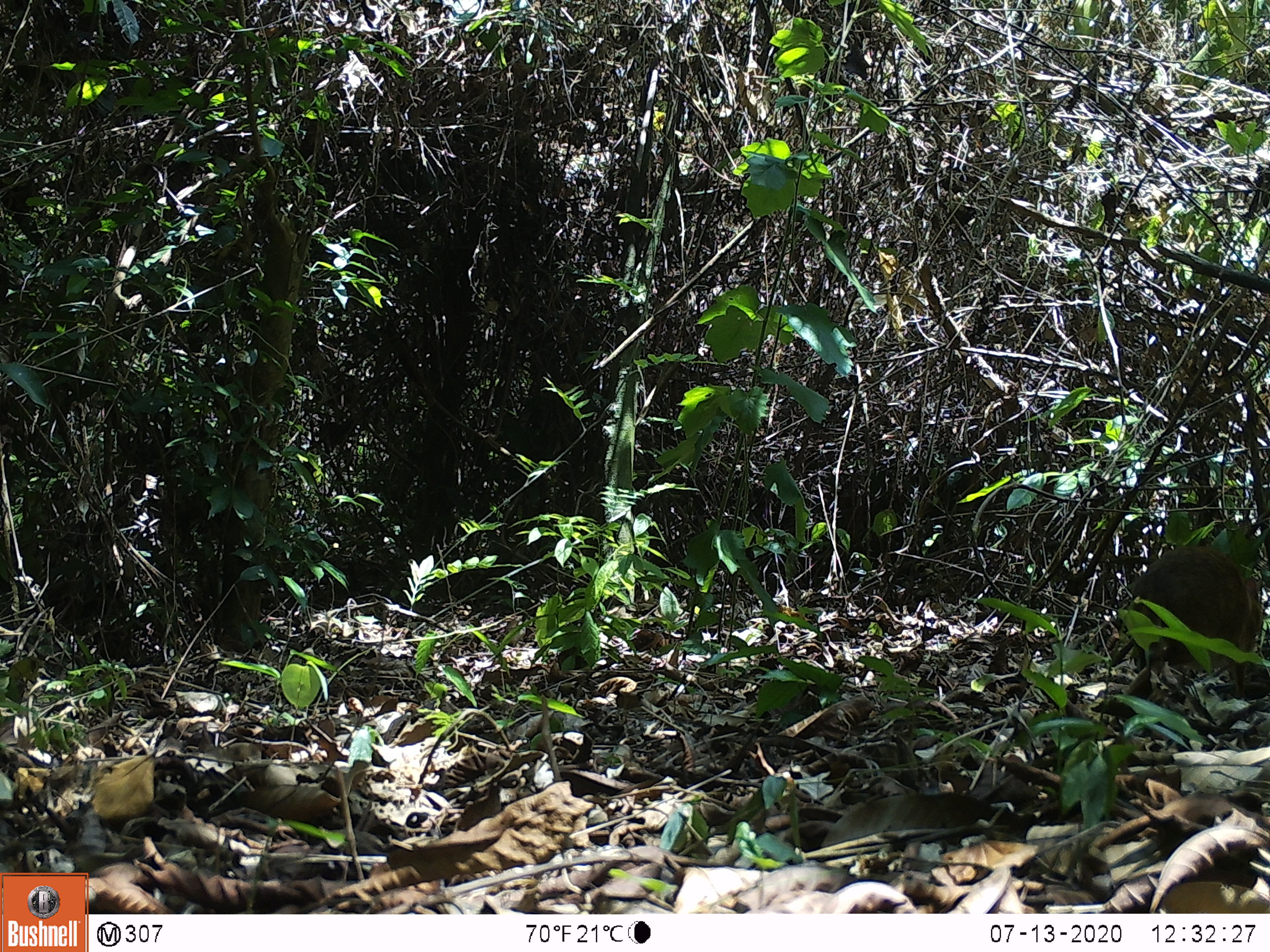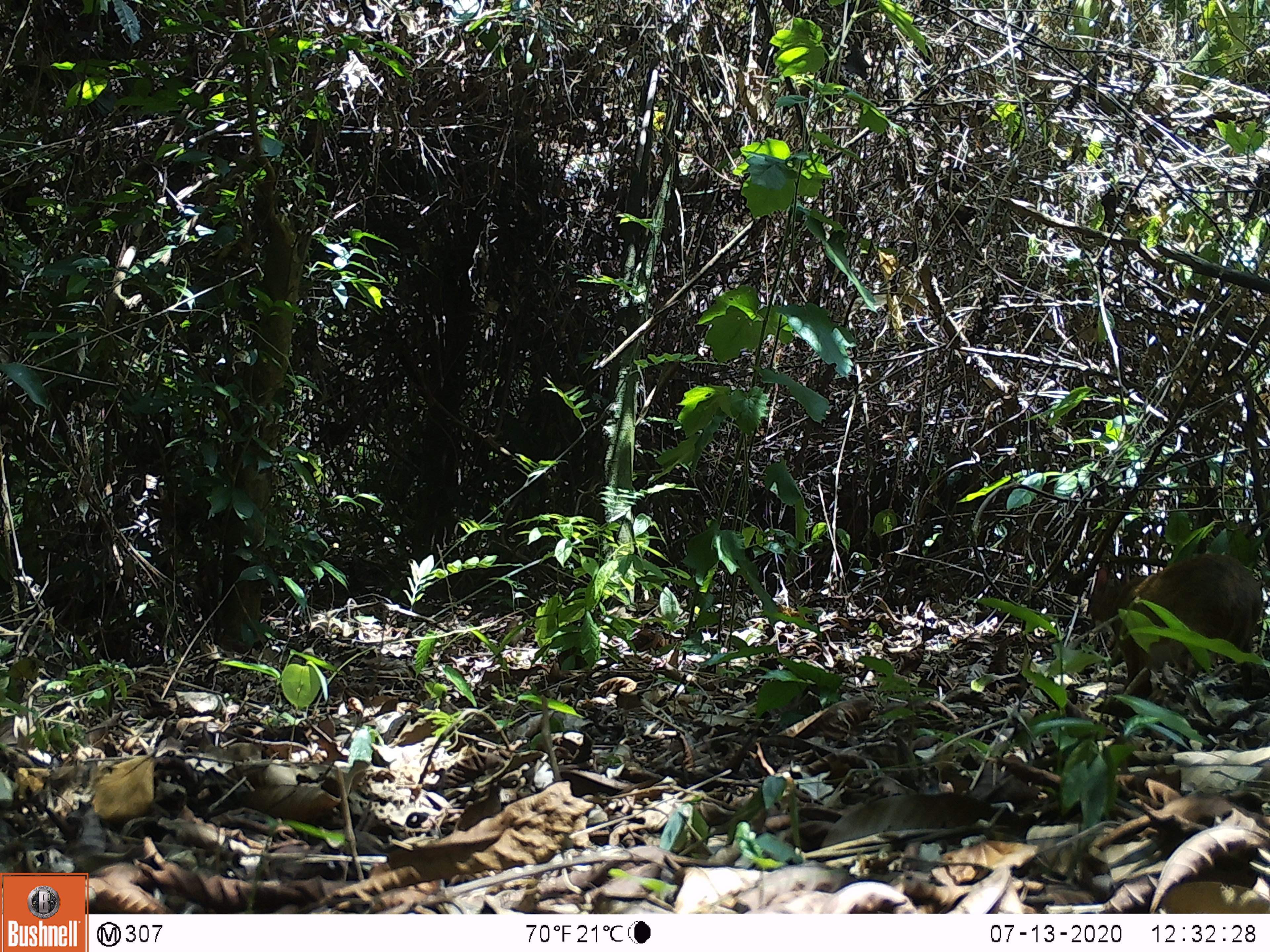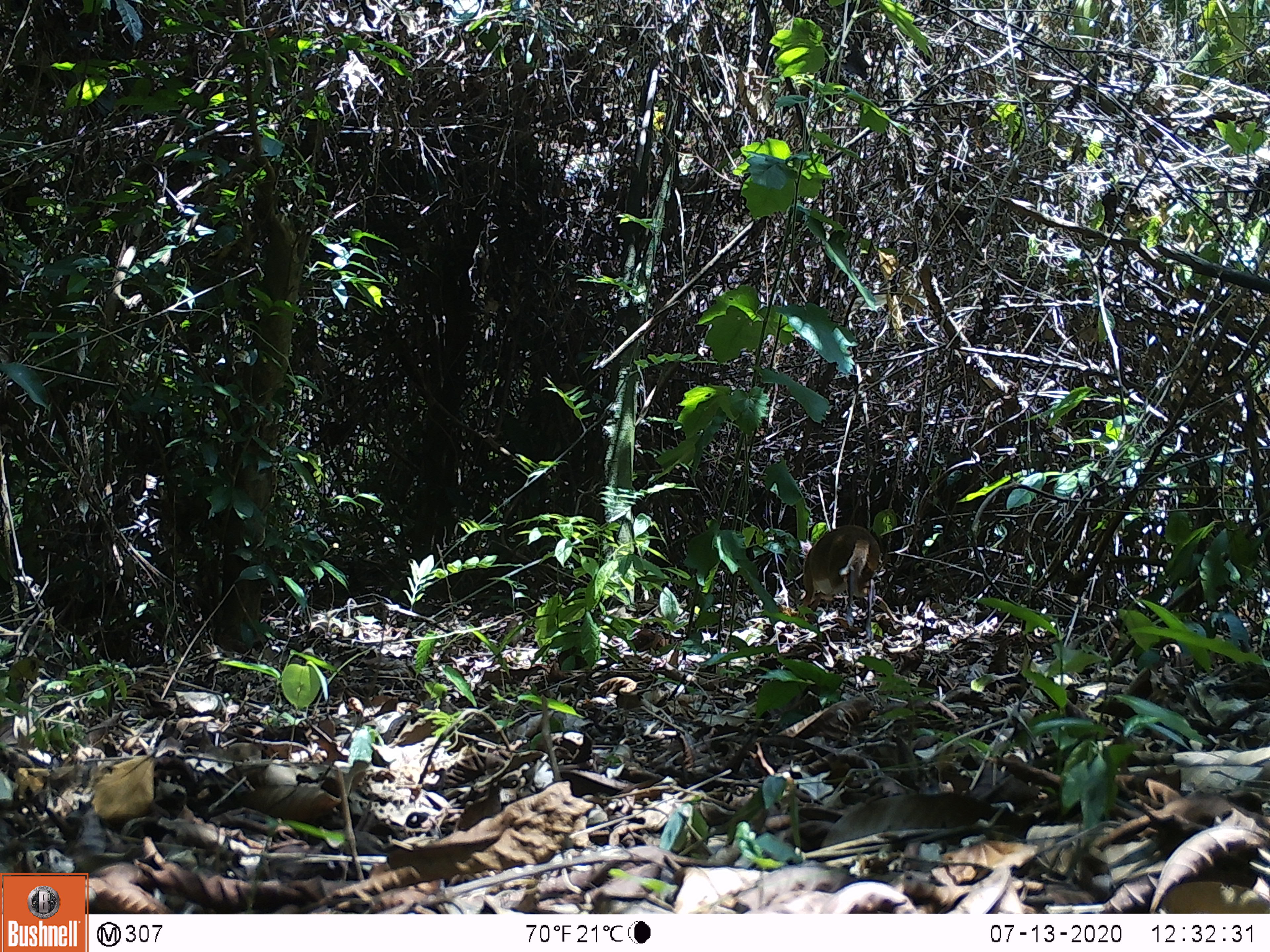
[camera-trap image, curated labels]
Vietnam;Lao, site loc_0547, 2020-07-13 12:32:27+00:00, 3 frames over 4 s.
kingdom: Animalia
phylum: Chordata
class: Mammalia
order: Artiodactyla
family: Tragulidae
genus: Moschiola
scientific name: Moschiola meminna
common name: chevrotain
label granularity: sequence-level